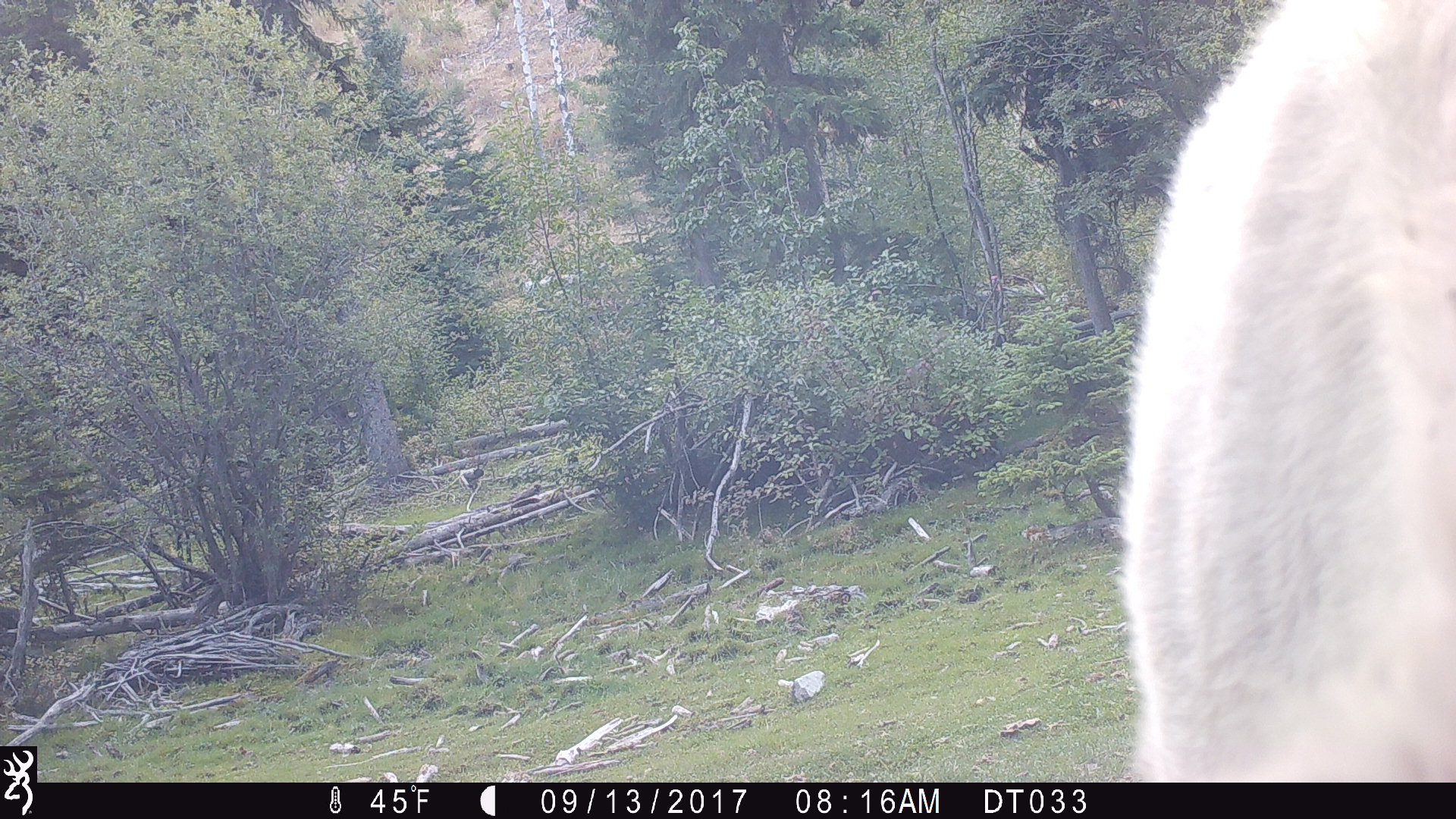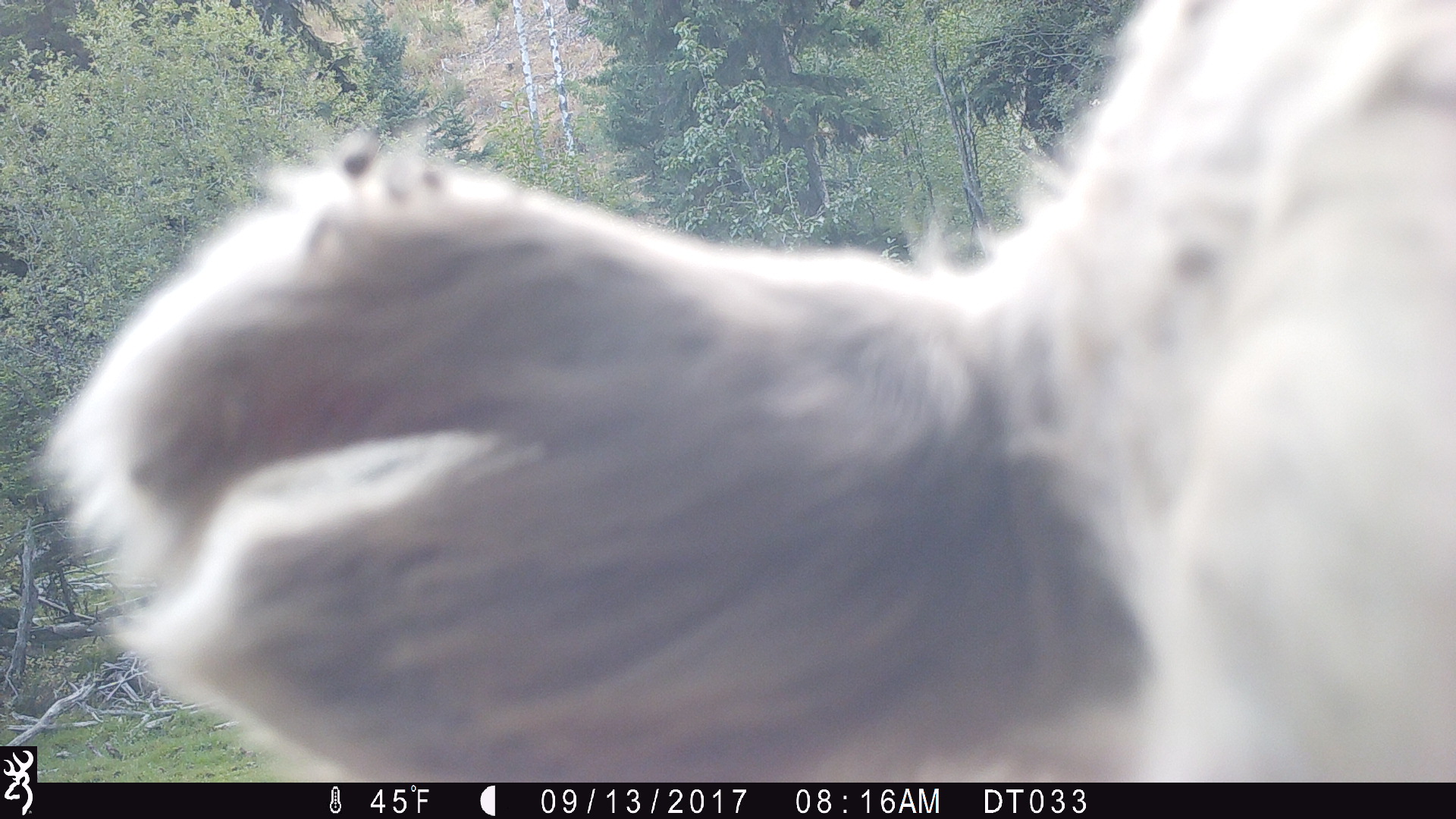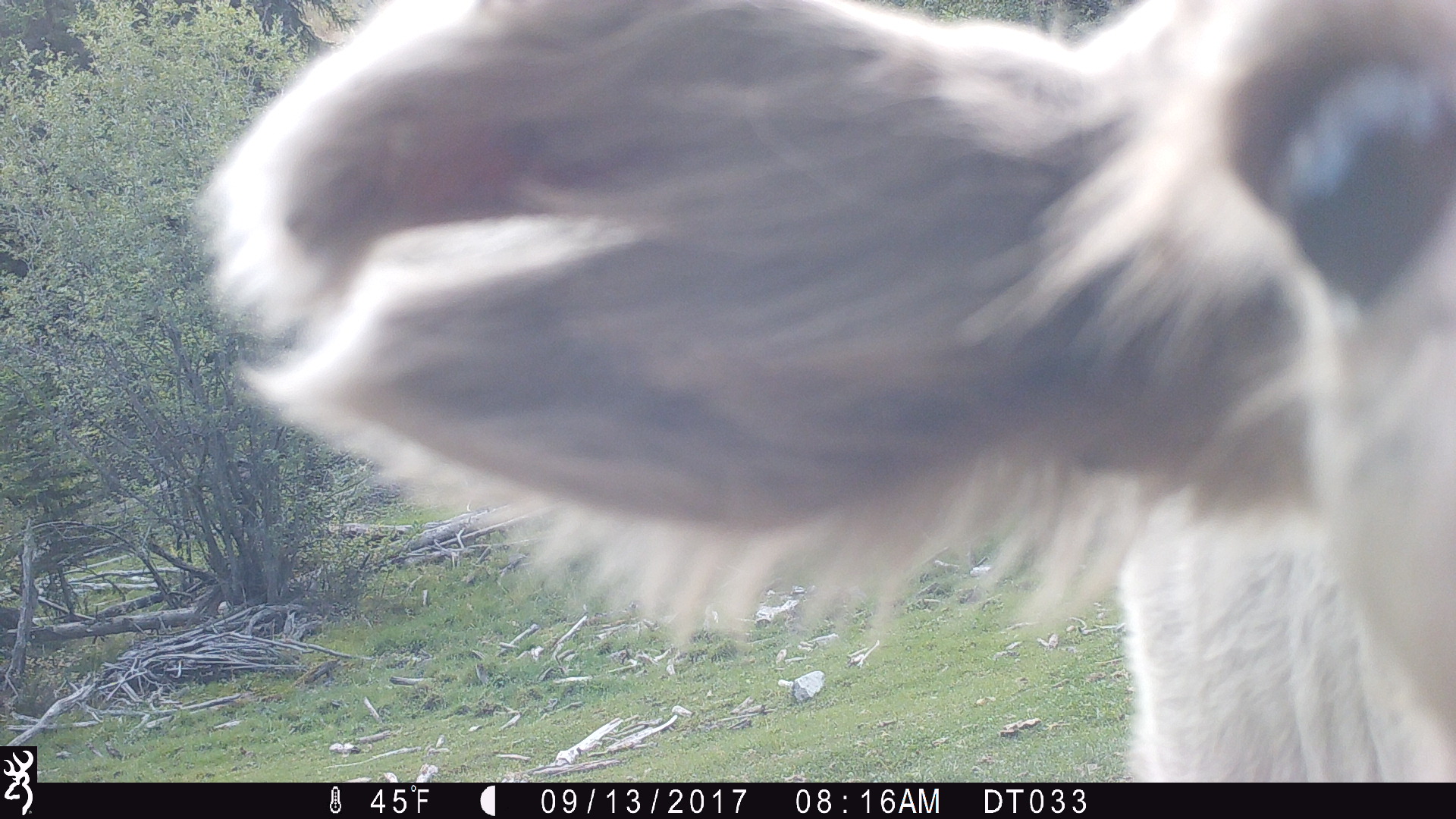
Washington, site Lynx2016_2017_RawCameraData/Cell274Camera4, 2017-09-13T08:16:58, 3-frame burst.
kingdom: Animalia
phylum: Chordata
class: Mammalia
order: Artiodactyla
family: Bovidae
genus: Bos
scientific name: Bos taurus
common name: domestic cattle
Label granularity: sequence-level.